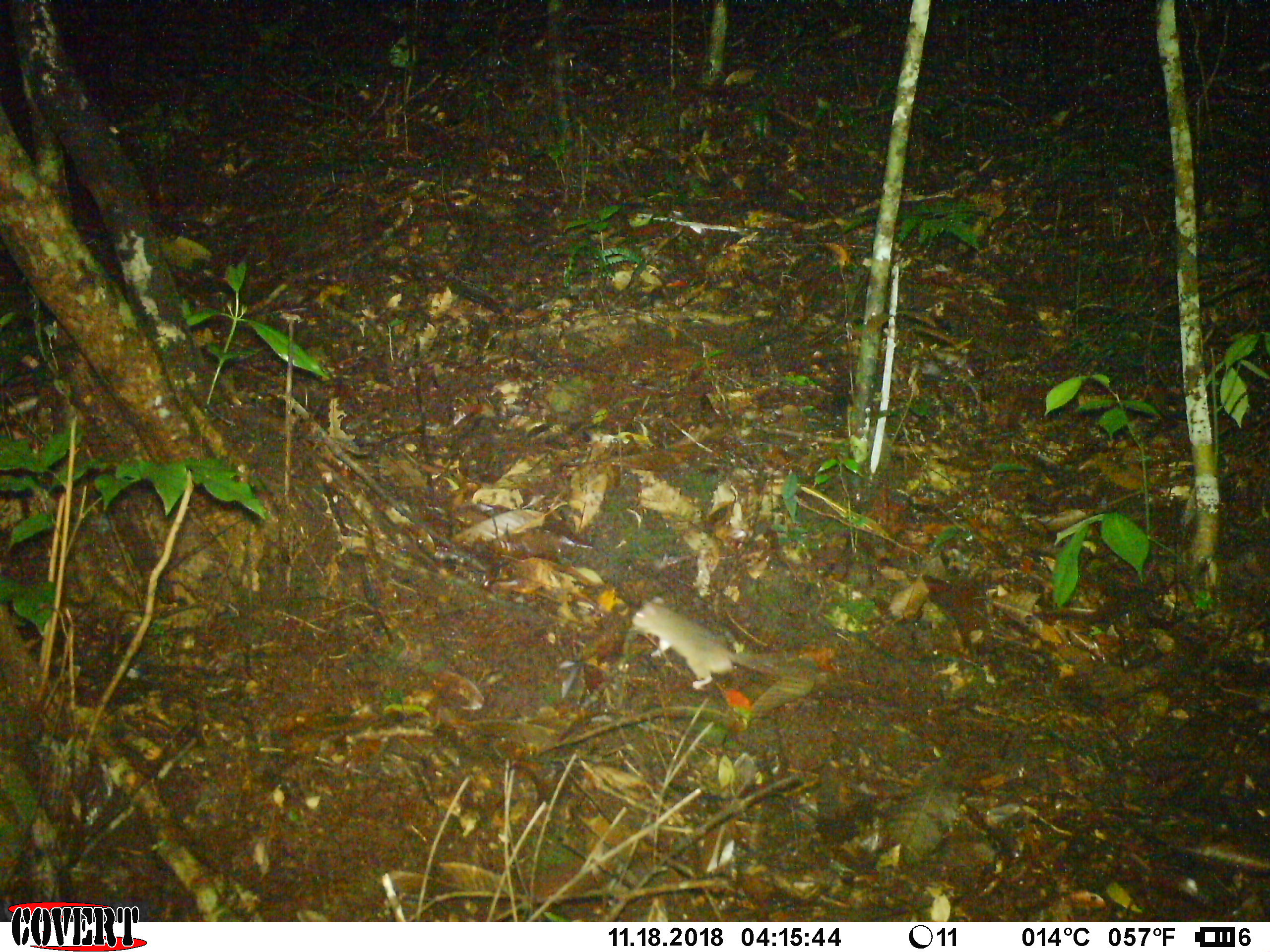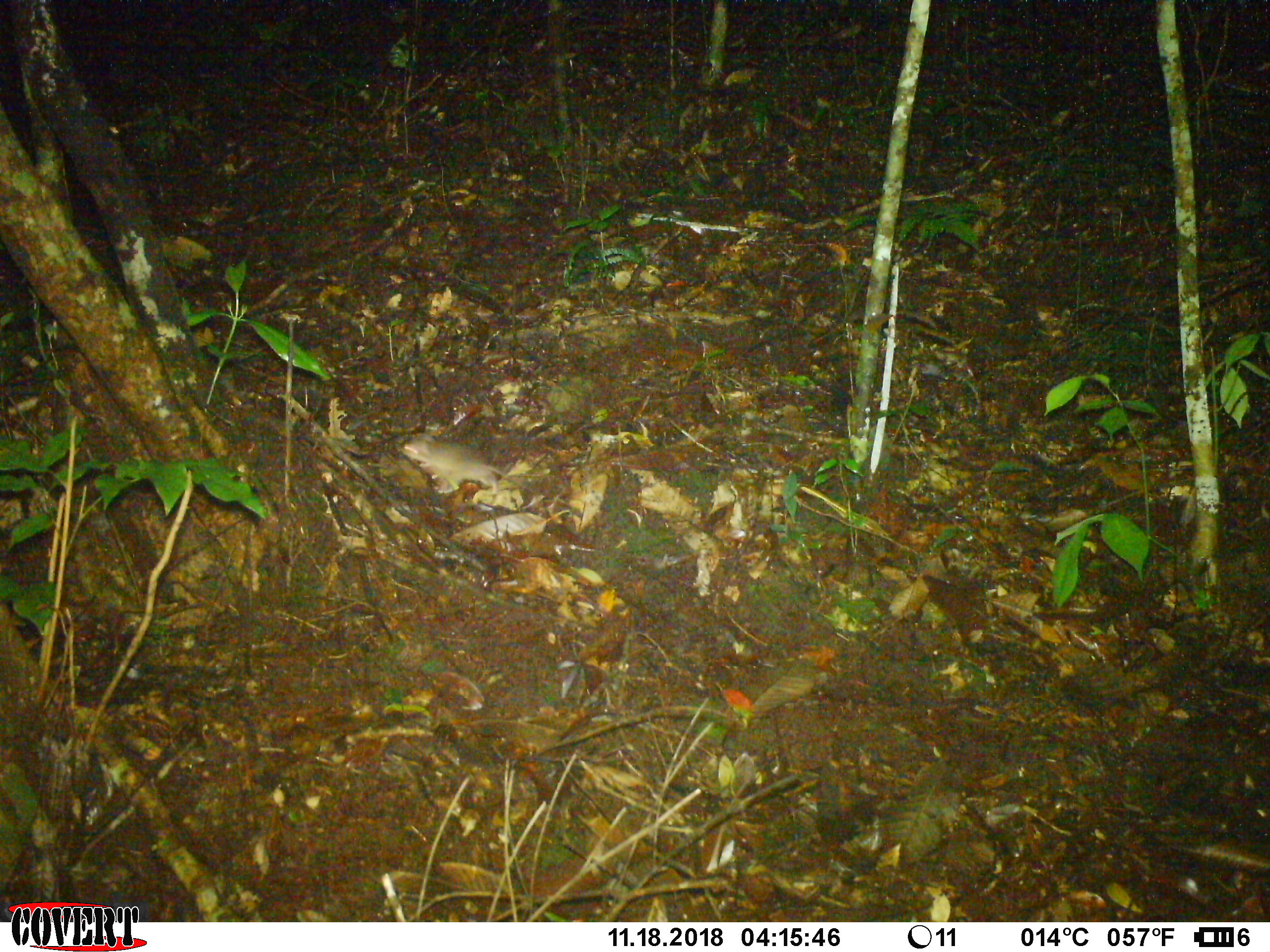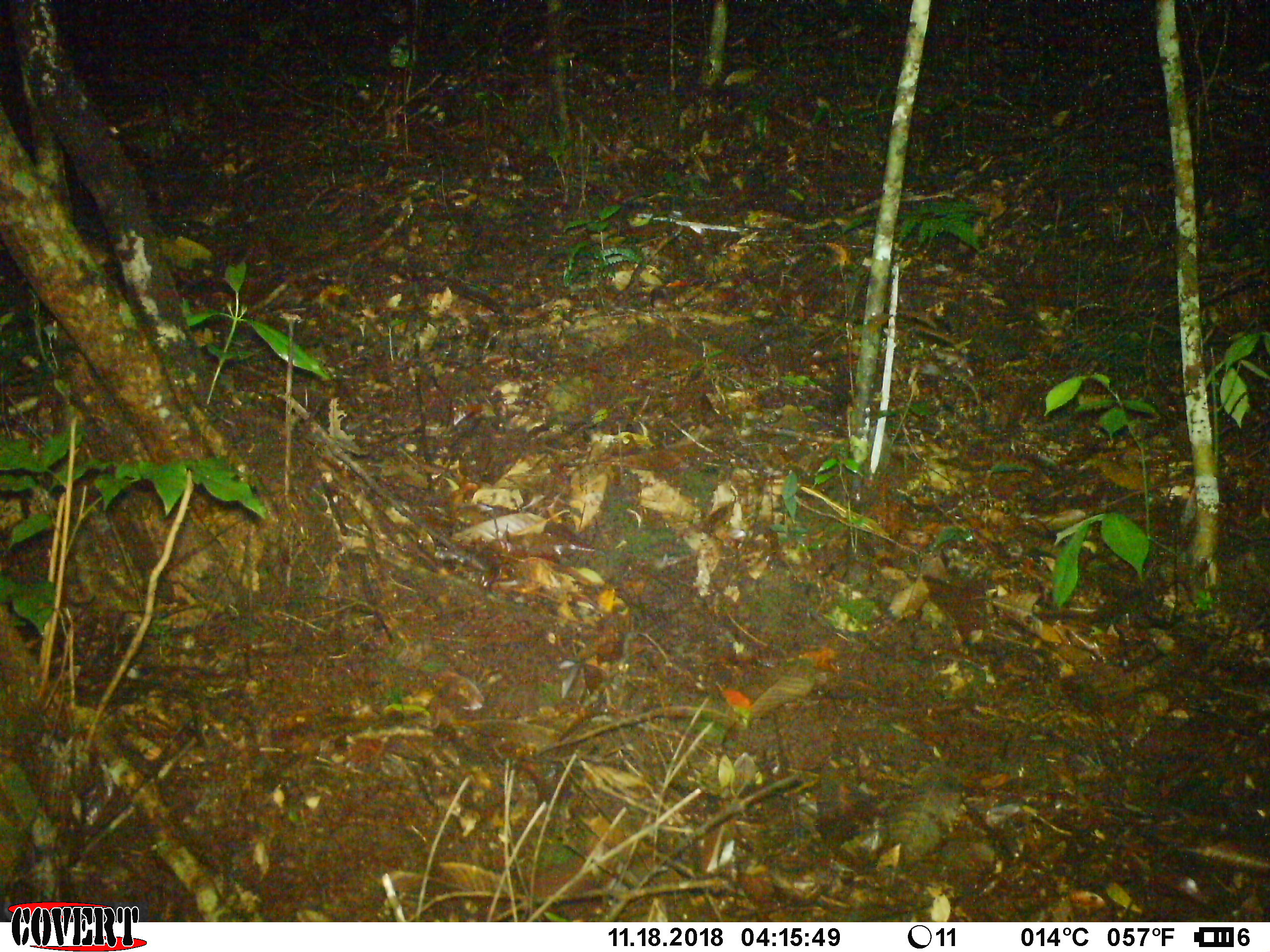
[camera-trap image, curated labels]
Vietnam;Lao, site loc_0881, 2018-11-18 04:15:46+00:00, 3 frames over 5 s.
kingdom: Animalia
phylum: Chordata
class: Mammalia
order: Rodentia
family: Muridae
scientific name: Muridae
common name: old-world mice and rats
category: unidentified murid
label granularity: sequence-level